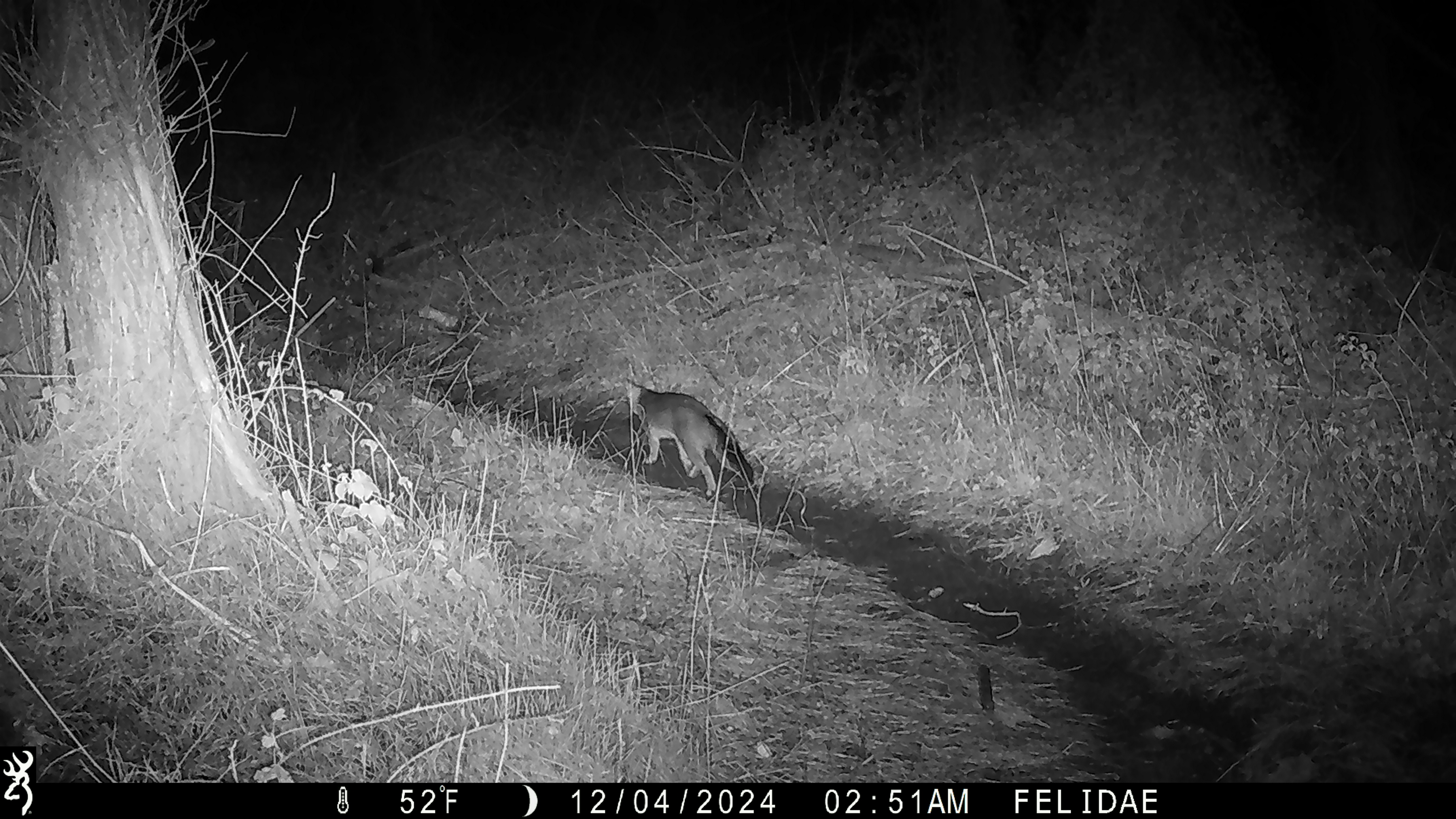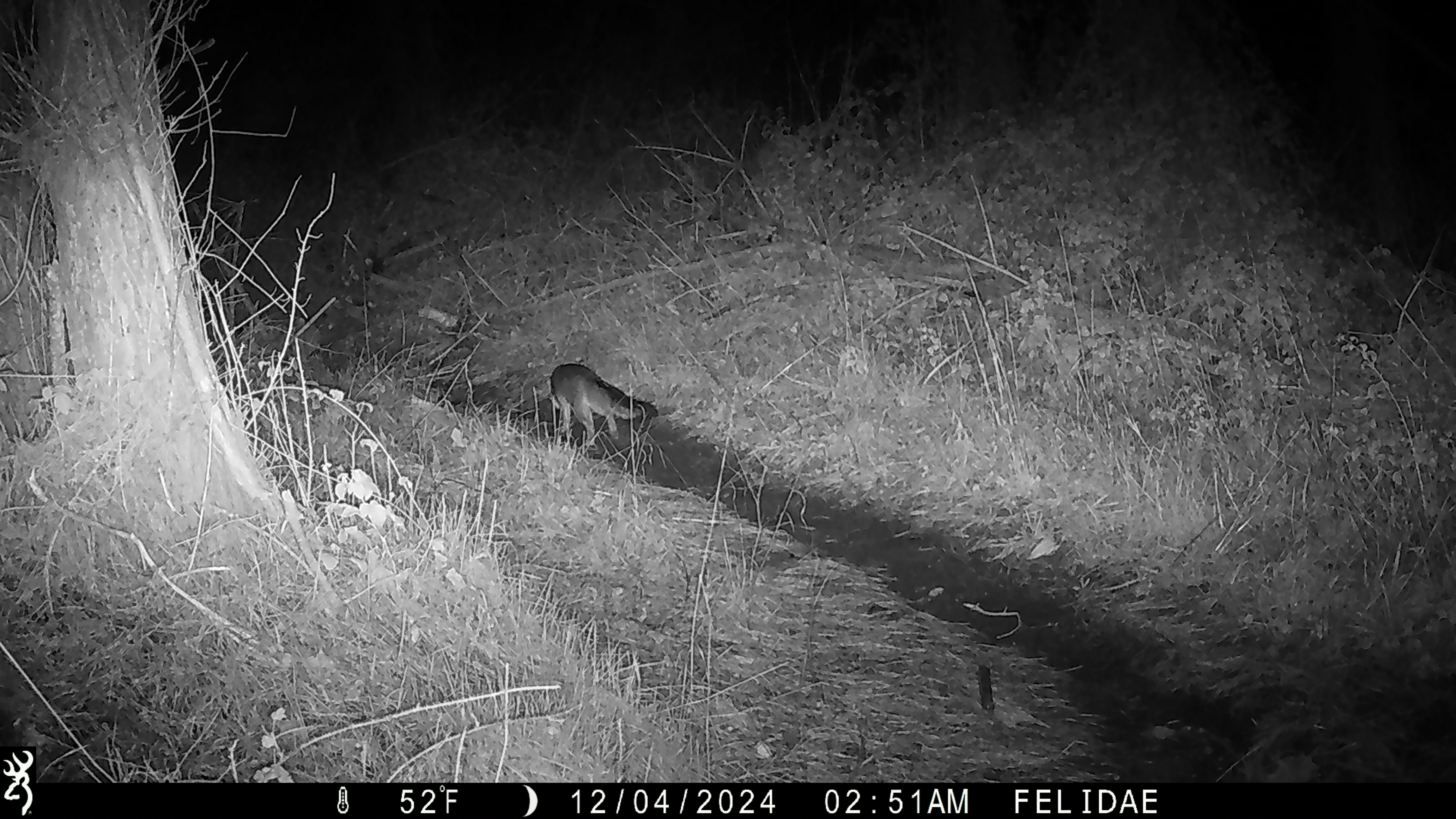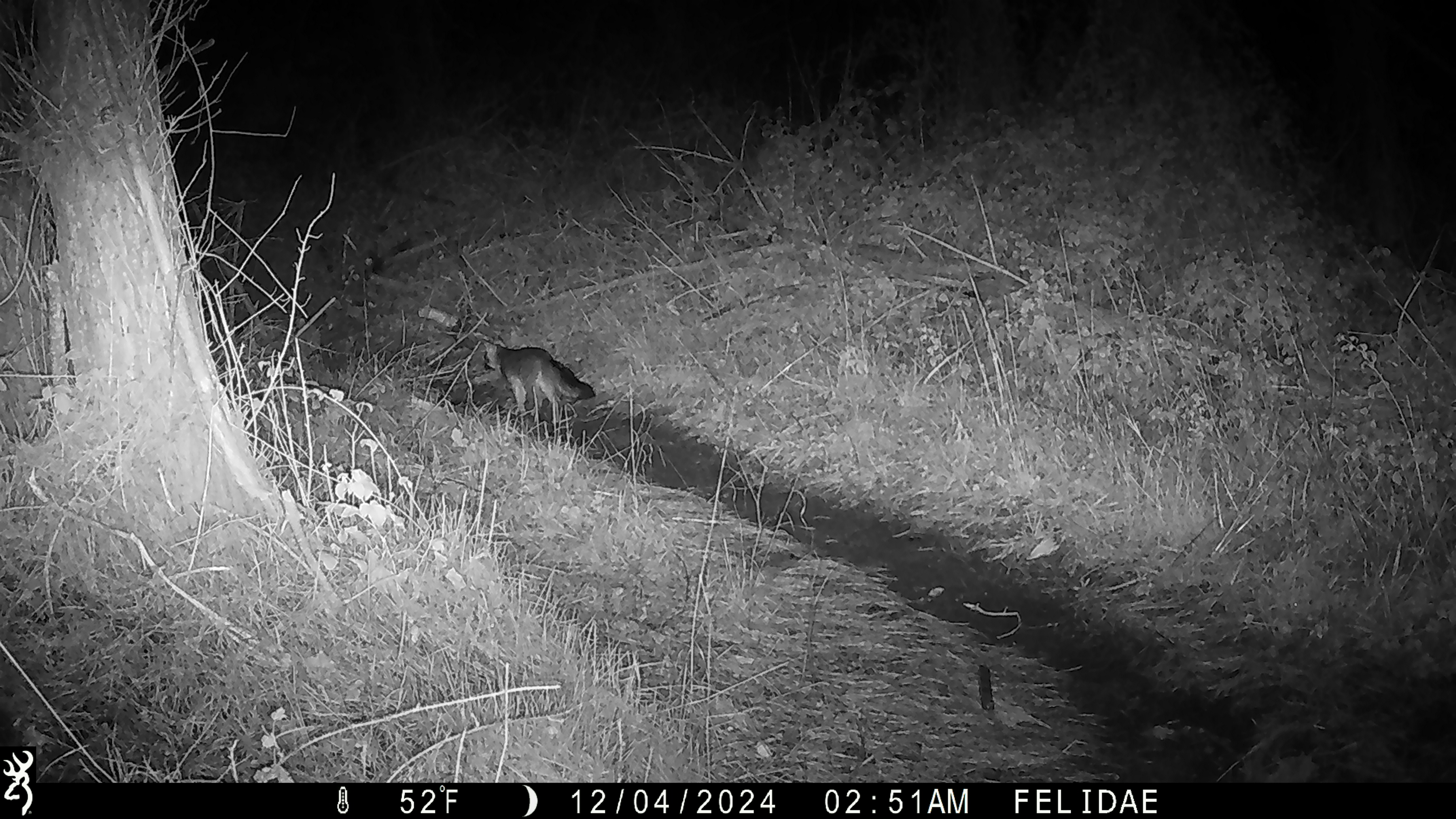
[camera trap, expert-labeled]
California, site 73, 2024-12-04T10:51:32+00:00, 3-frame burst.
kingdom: Animalia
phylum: Chordata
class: Mammalia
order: Carnivora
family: Canidae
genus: Urocyon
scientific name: Urocyon cinereoargenteus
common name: gray fox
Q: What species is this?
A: Gray fox (Urocyon cinereoargenteus).